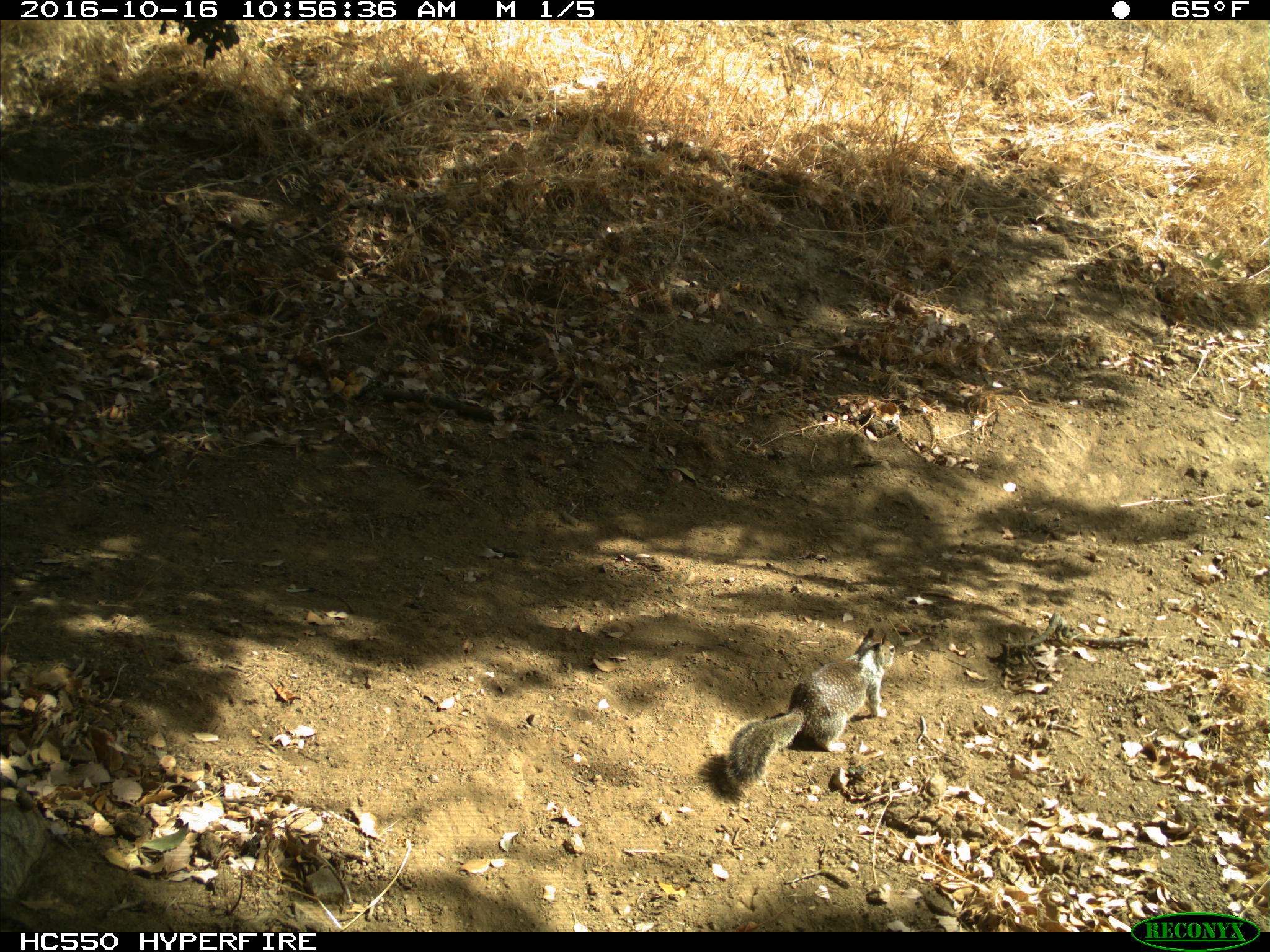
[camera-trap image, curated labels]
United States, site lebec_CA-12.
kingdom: Animalia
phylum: Chordata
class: Mammalia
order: Rodentia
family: Sciuridae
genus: Otospermophilus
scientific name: Otospermophilus beecheyi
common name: california ground squirrel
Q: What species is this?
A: Otospermophilus beecheyi (california ground squirrel).